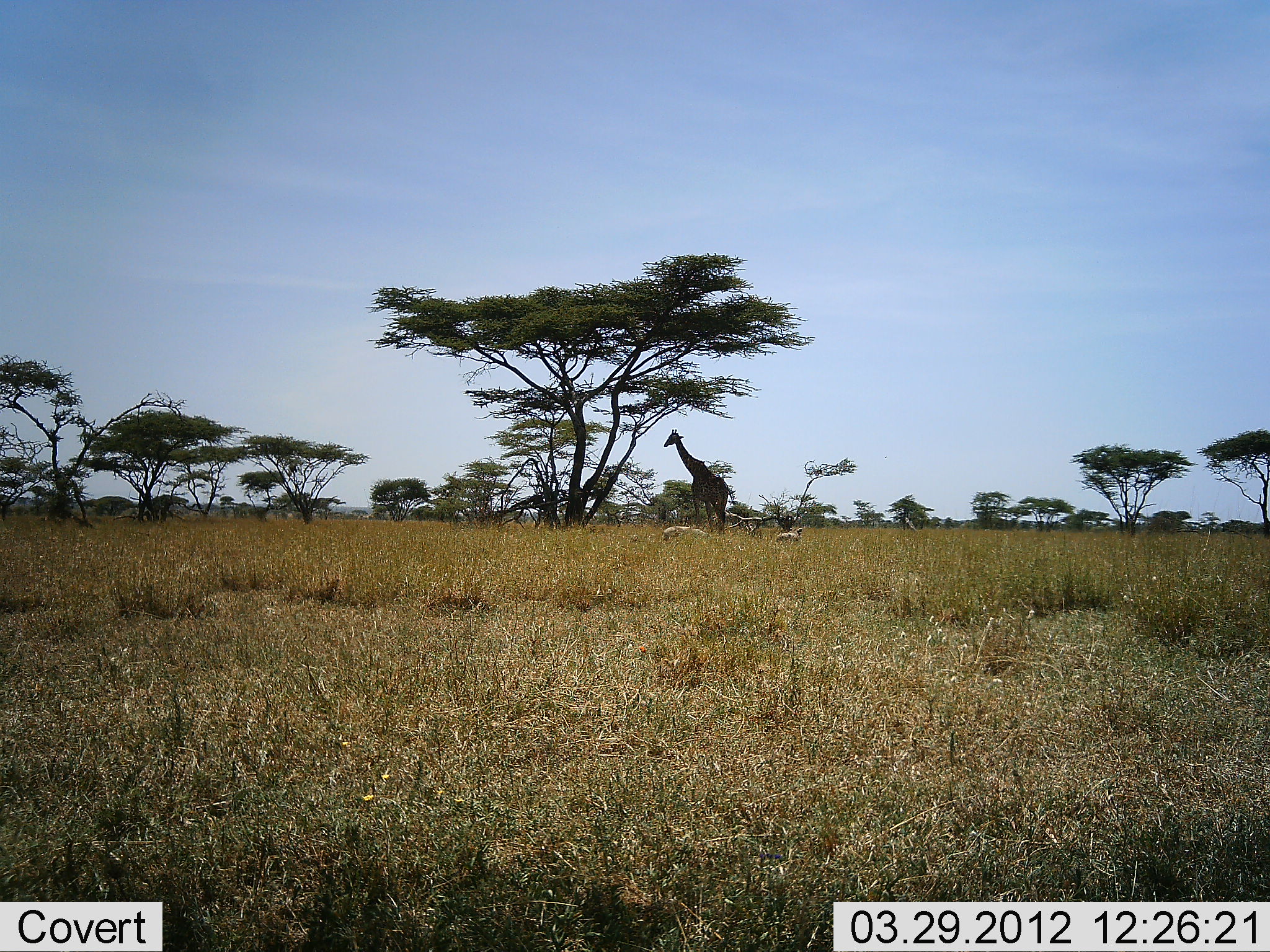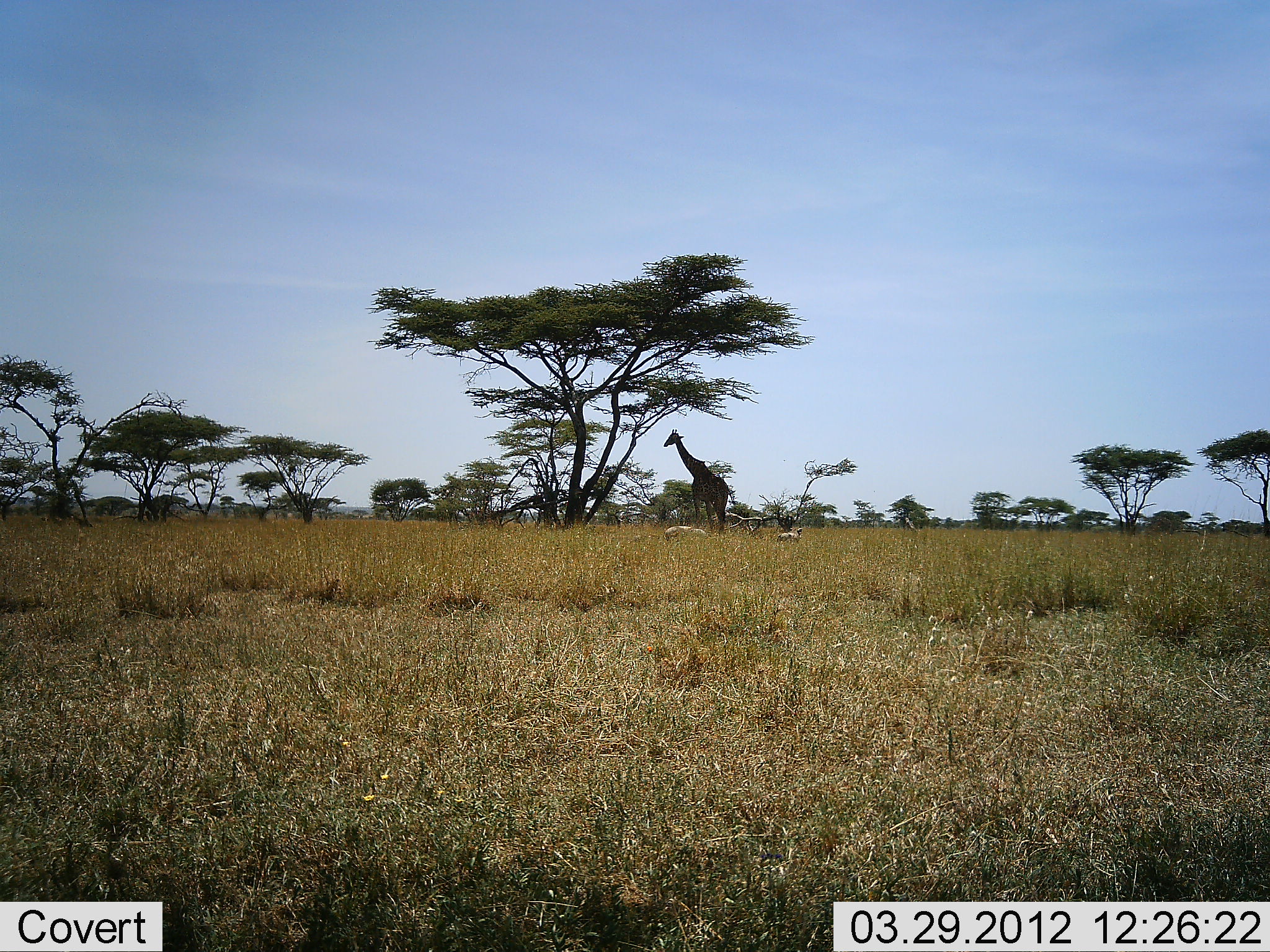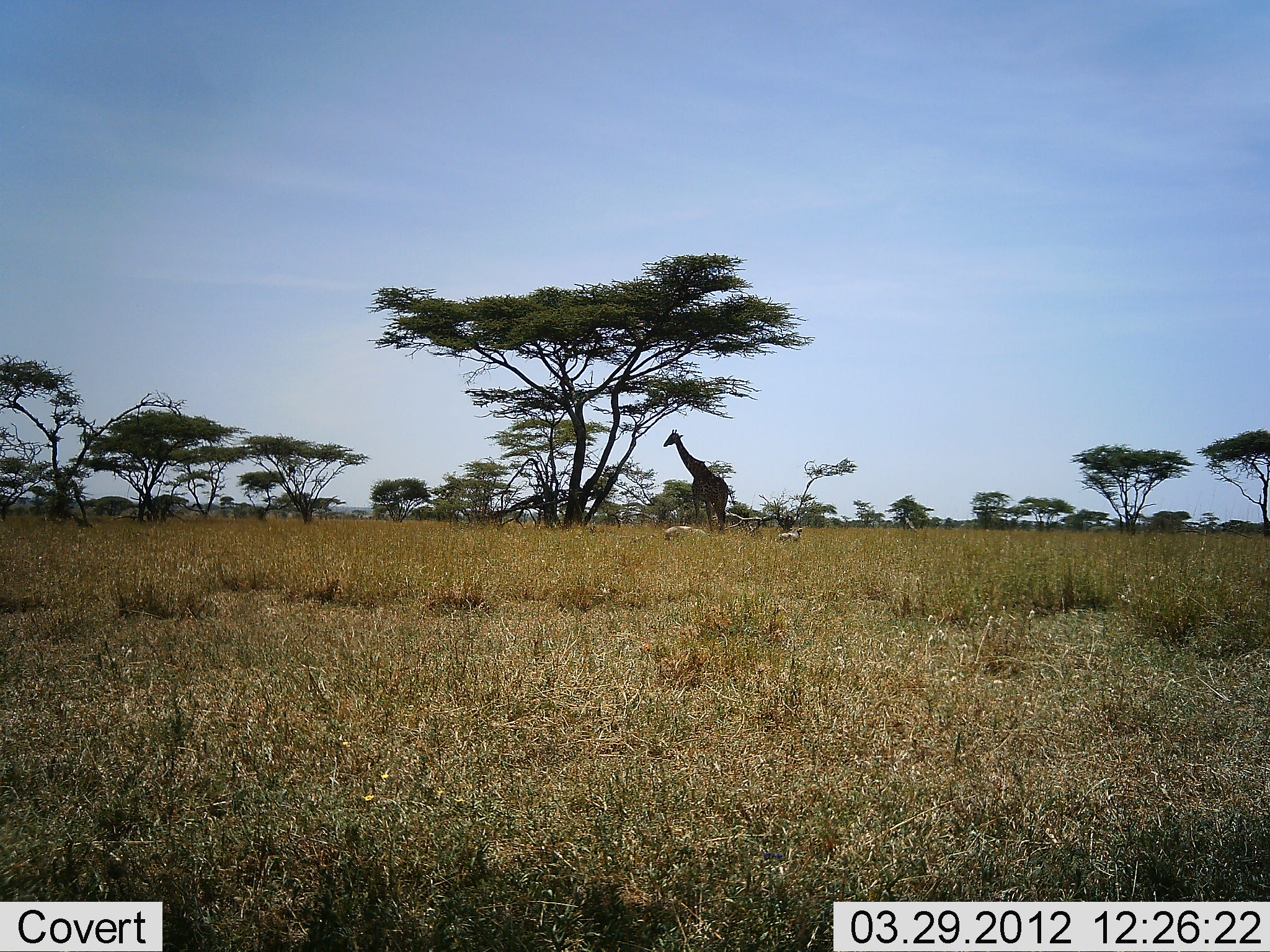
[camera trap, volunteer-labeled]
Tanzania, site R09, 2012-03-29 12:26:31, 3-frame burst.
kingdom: Animalia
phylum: Chordata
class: Mammalia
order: Artiodactyla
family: Giraffidae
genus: Giraffa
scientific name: Giraffa camelopardalis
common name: giraffe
Giraffe (Giraffa camelopardalis), count 1. Behavior (volunteer vote fractions): standing 96%, resting 0%, moving 0%, interacting 0%. Young present (vote fraction): 0%. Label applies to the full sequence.